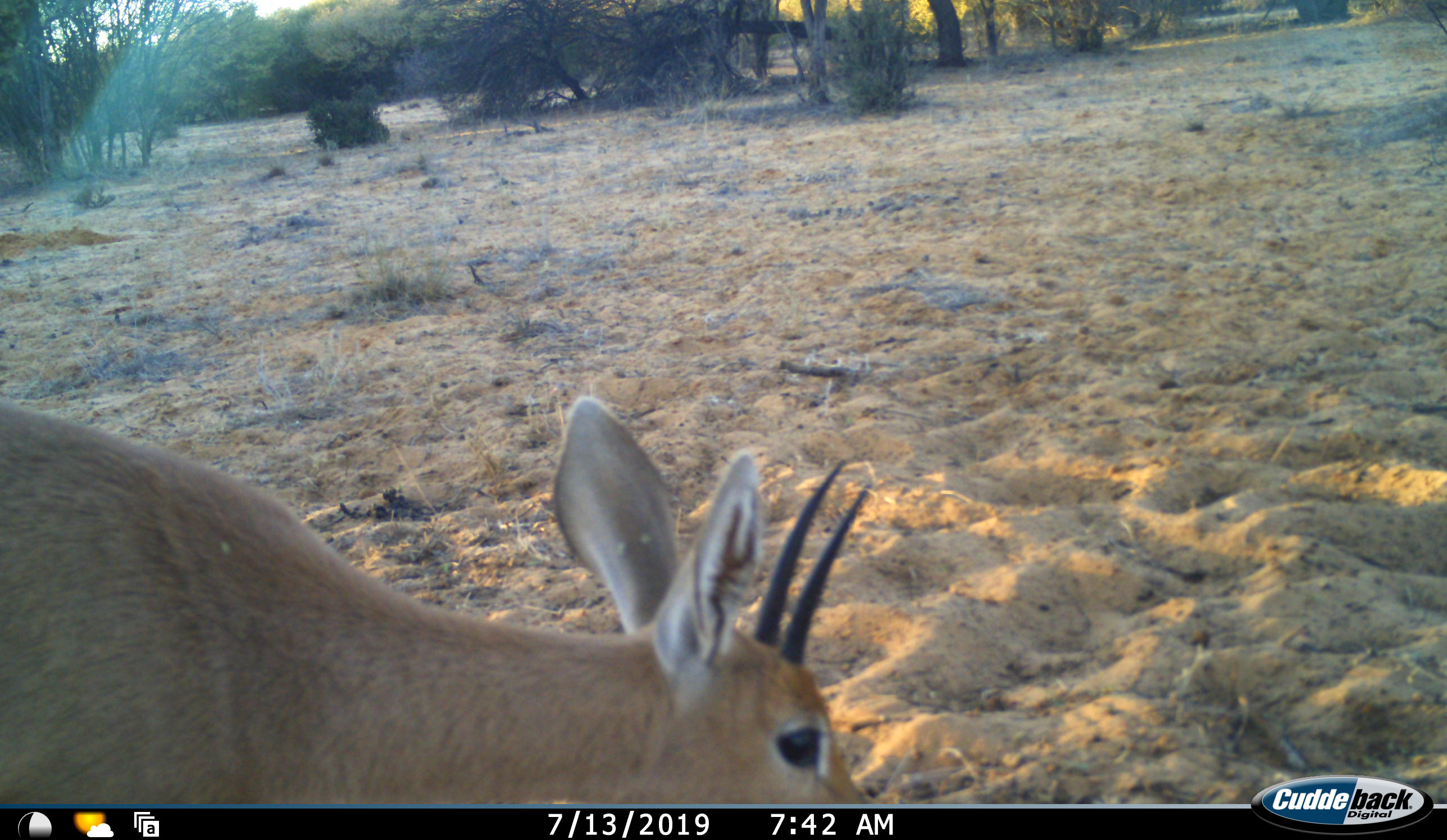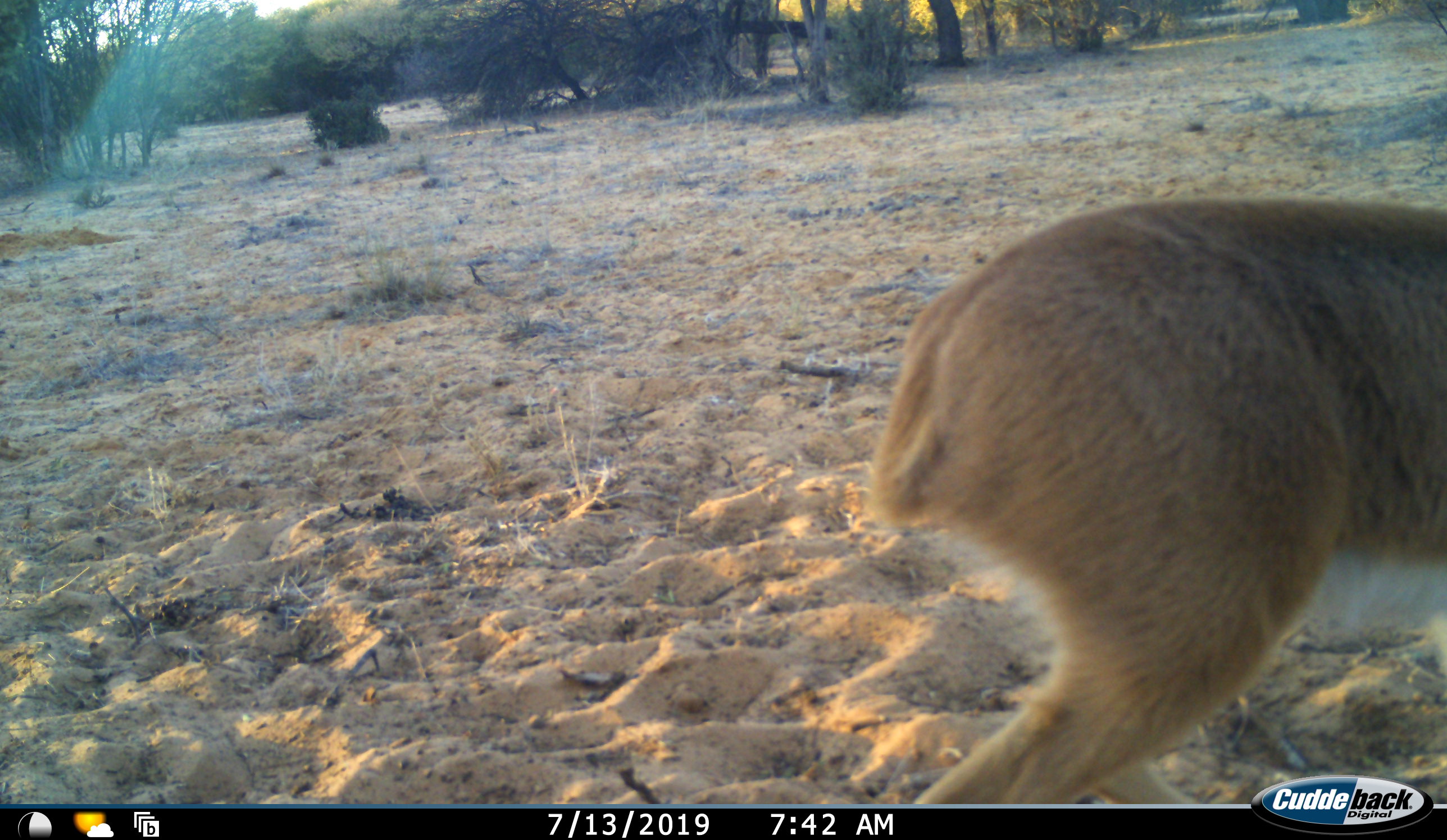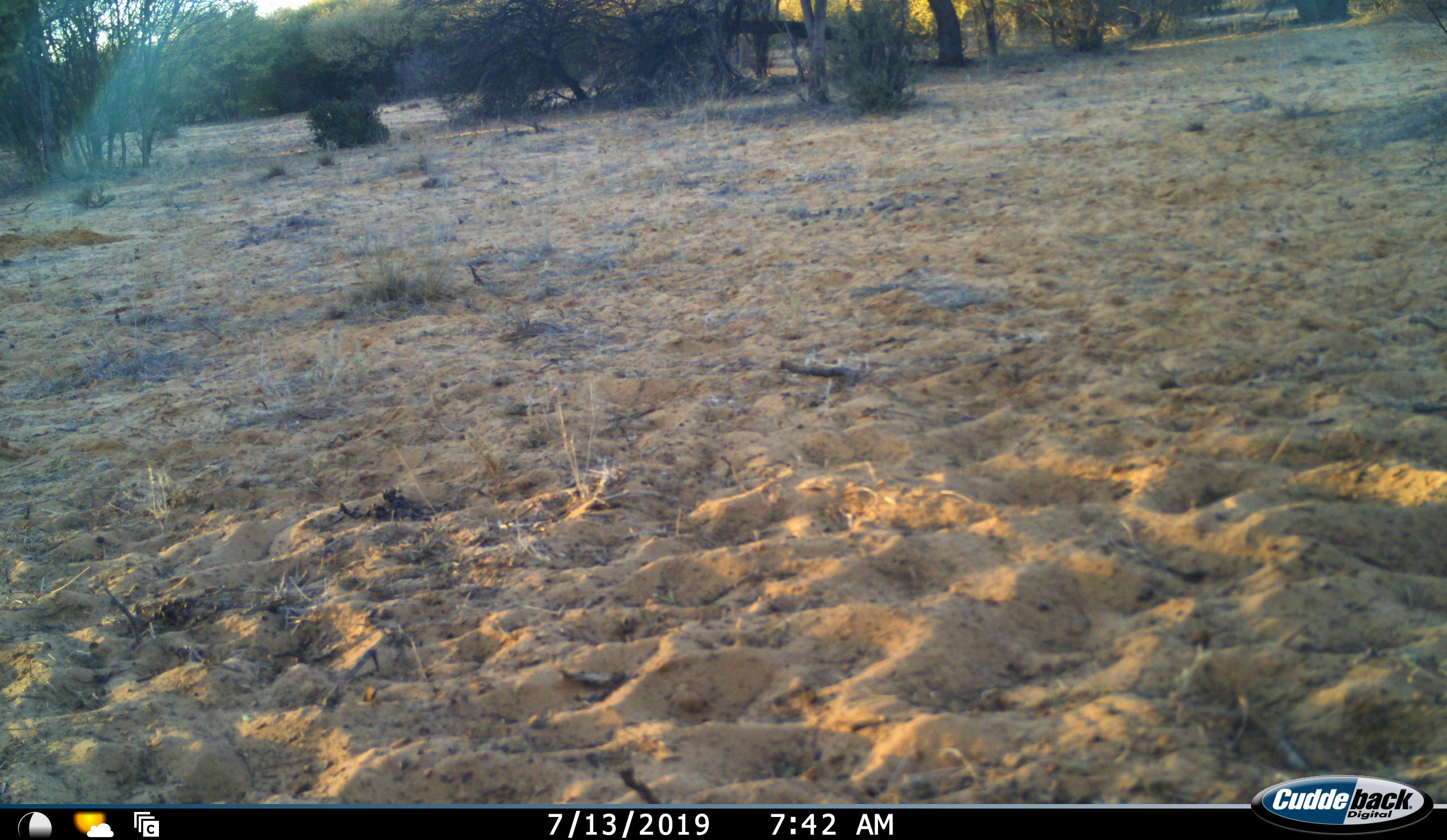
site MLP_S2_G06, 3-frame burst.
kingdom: Animalia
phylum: Chordata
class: Mammalia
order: Artiodactyla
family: Bovidae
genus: Sylvicapra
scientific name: Sylvicapra grimmia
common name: common duiker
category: duikercommongrey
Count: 1.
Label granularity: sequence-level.